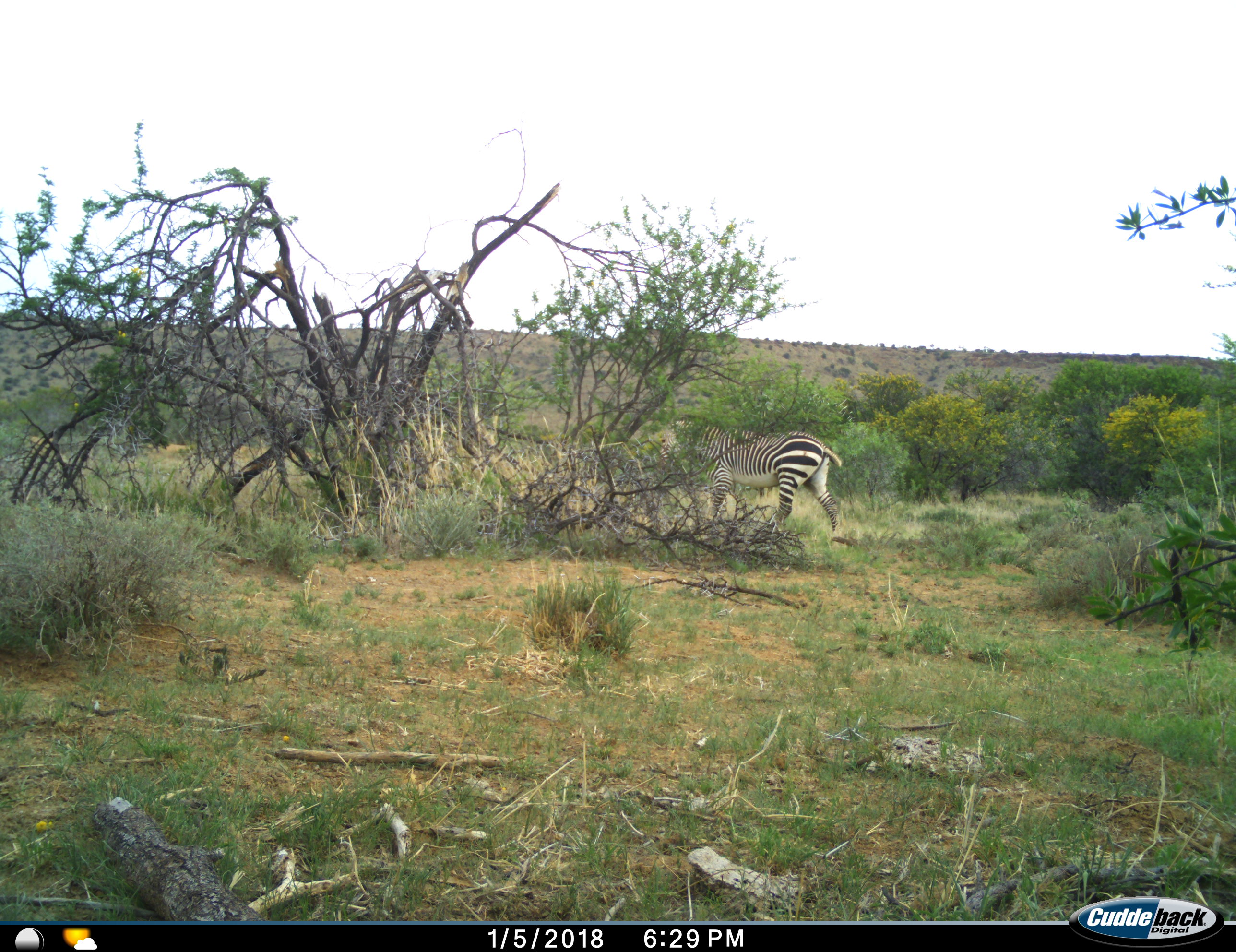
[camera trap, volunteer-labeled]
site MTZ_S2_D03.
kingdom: Animalia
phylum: Chordata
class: Mammalia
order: Perissodactyla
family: Equidae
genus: Equus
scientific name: Equus zebra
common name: mountain zebra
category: zebramountain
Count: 1.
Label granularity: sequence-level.